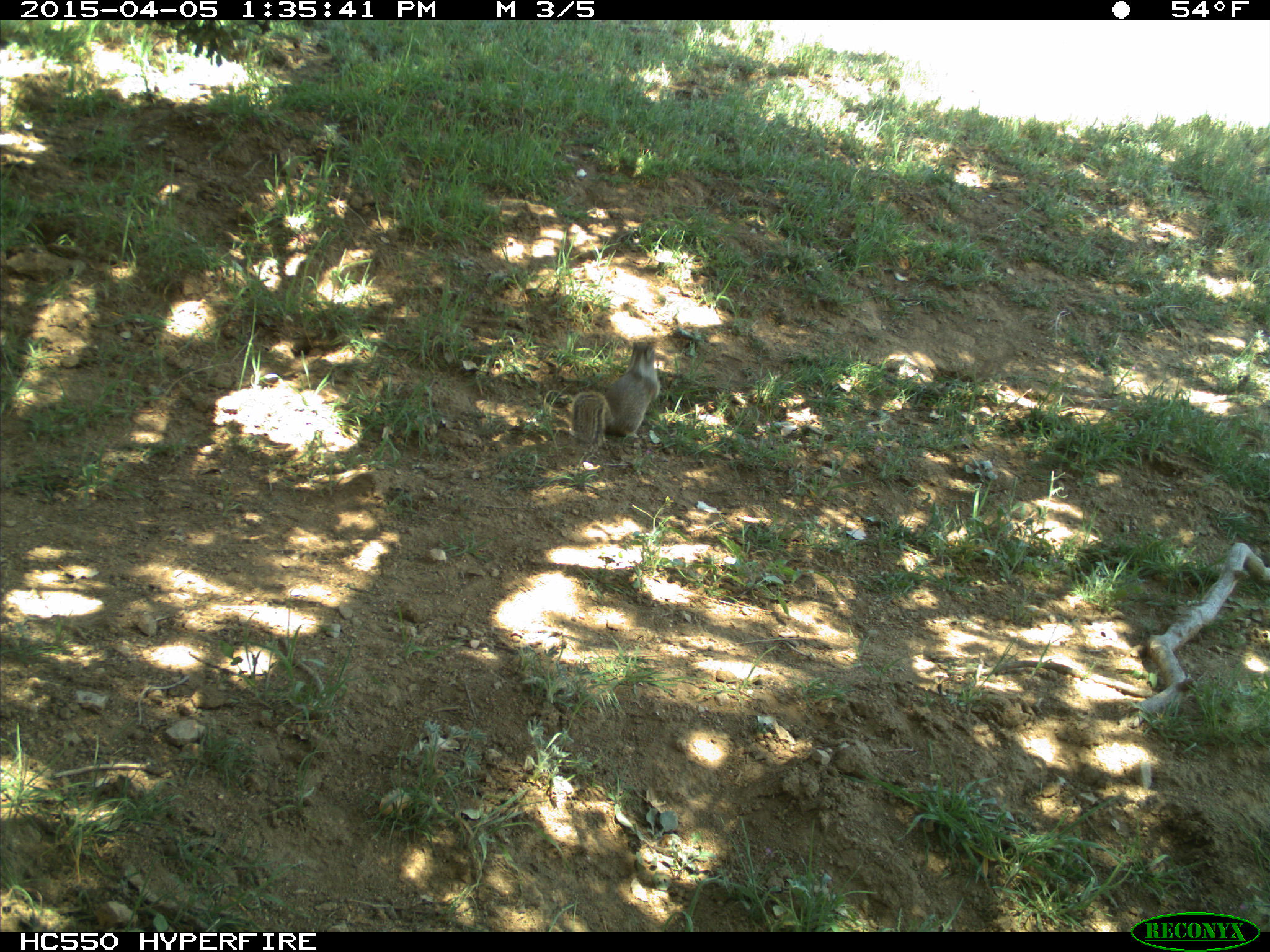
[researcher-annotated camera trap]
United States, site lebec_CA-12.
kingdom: Animalia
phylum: Chordata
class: Mammalia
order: Rodentia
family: Sciuridae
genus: Otospermophilus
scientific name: Otospermophilus beecheyi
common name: california ground squirrel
Otospermophilus beecheyi (california ground squirrel).